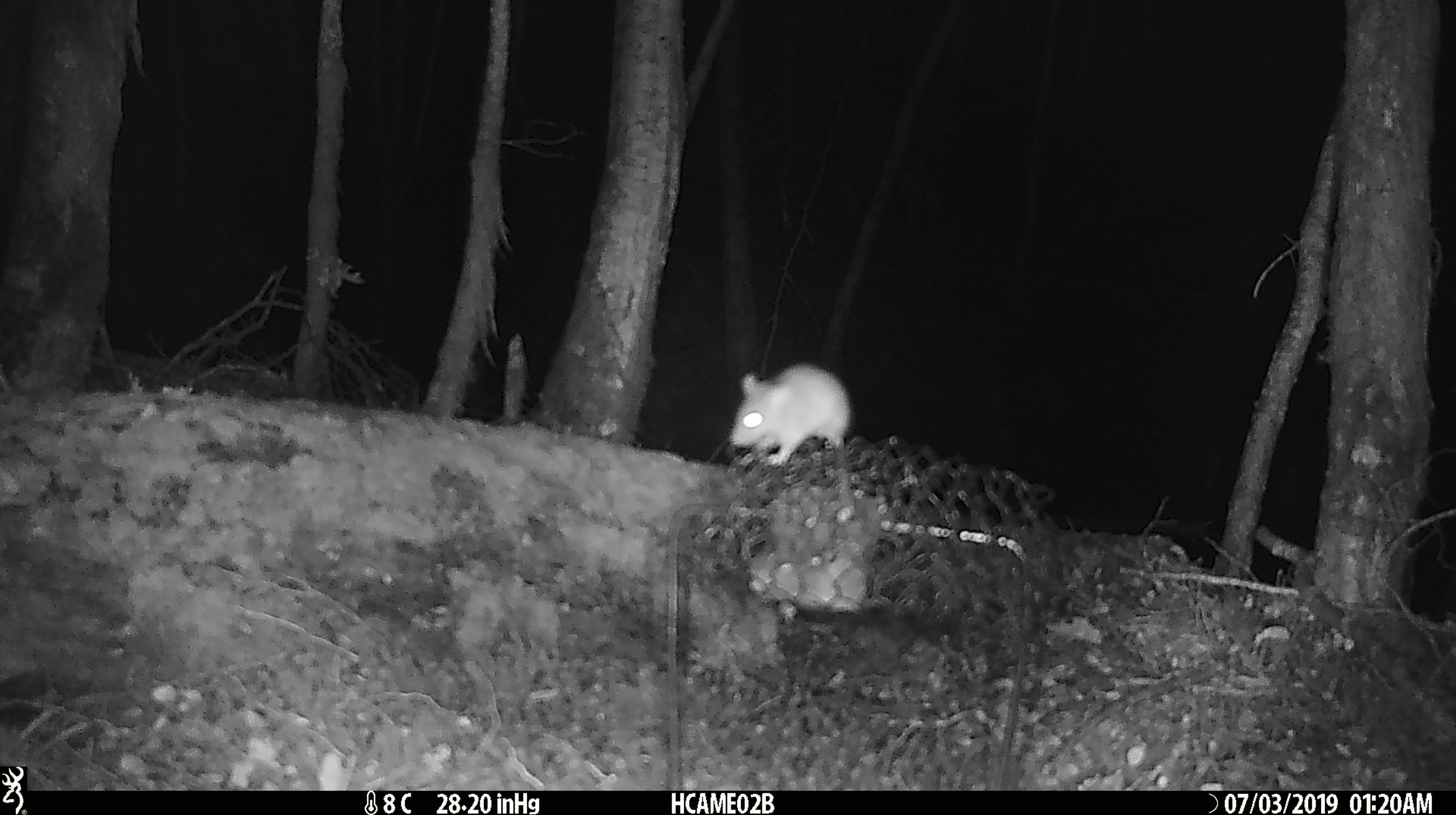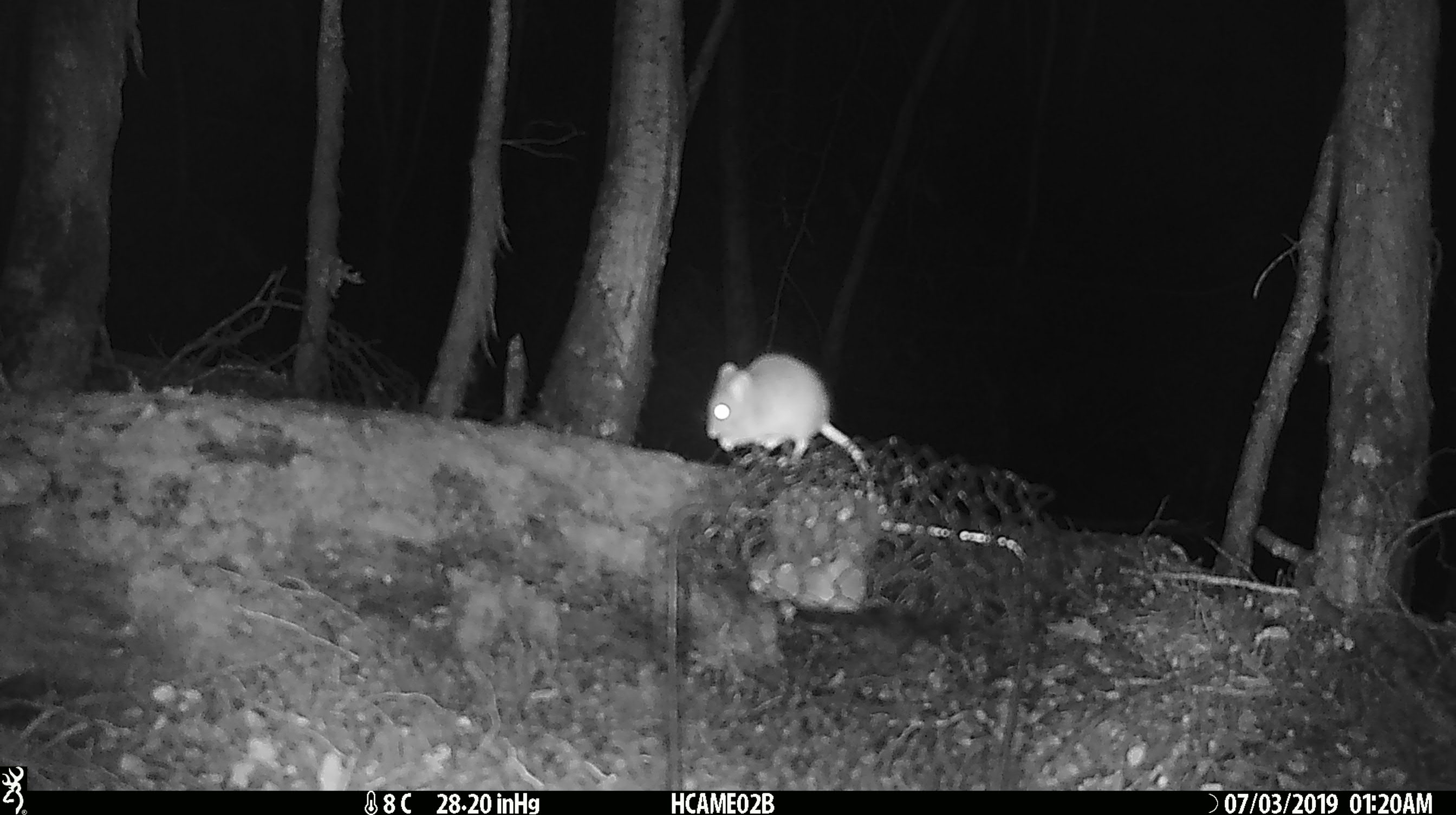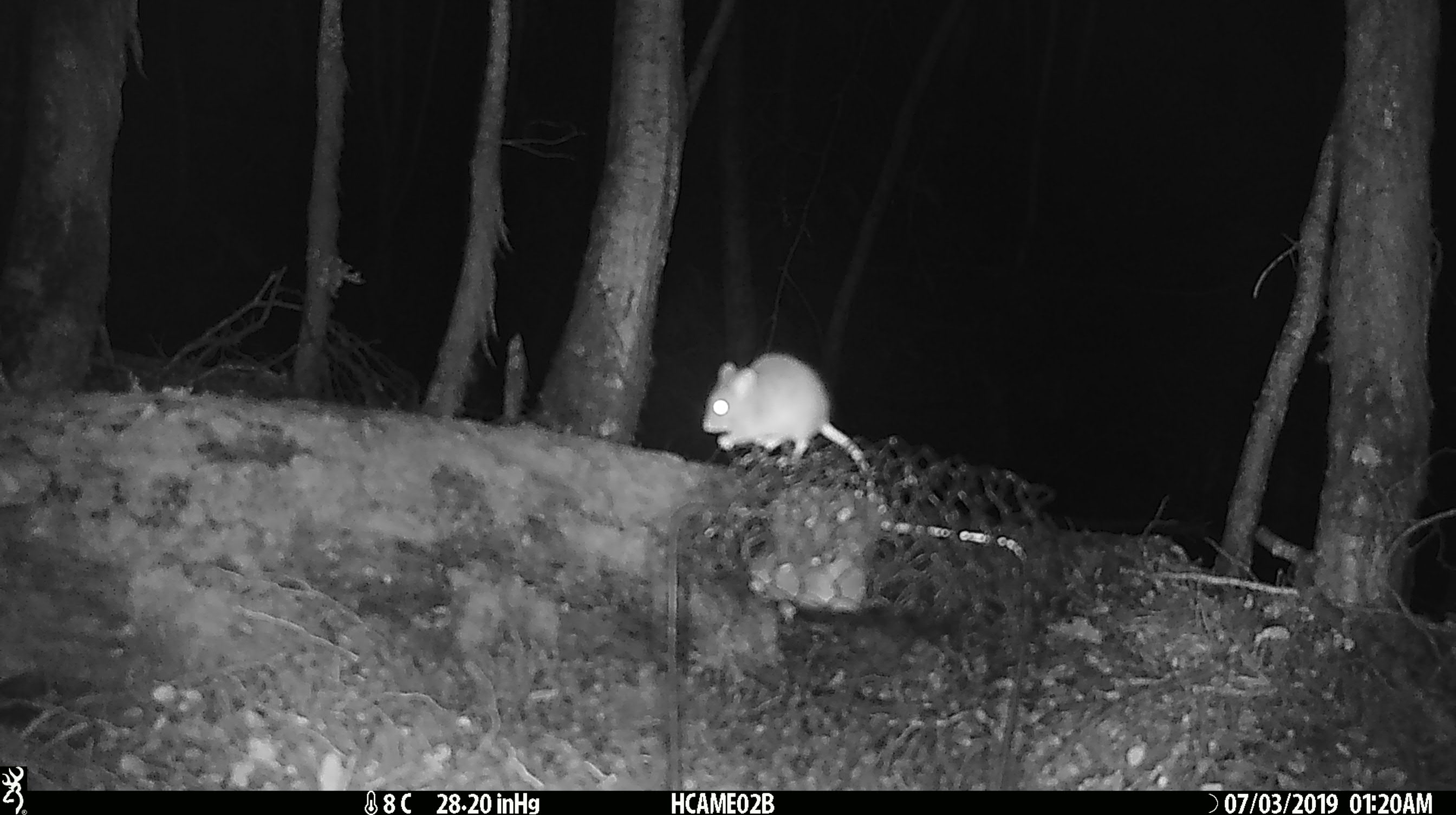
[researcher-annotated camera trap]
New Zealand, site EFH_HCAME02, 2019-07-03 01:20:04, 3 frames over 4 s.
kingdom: Animalia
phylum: Chordata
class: Mammalia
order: Rodentia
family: Muridae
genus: Mus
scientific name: Mus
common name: mouse